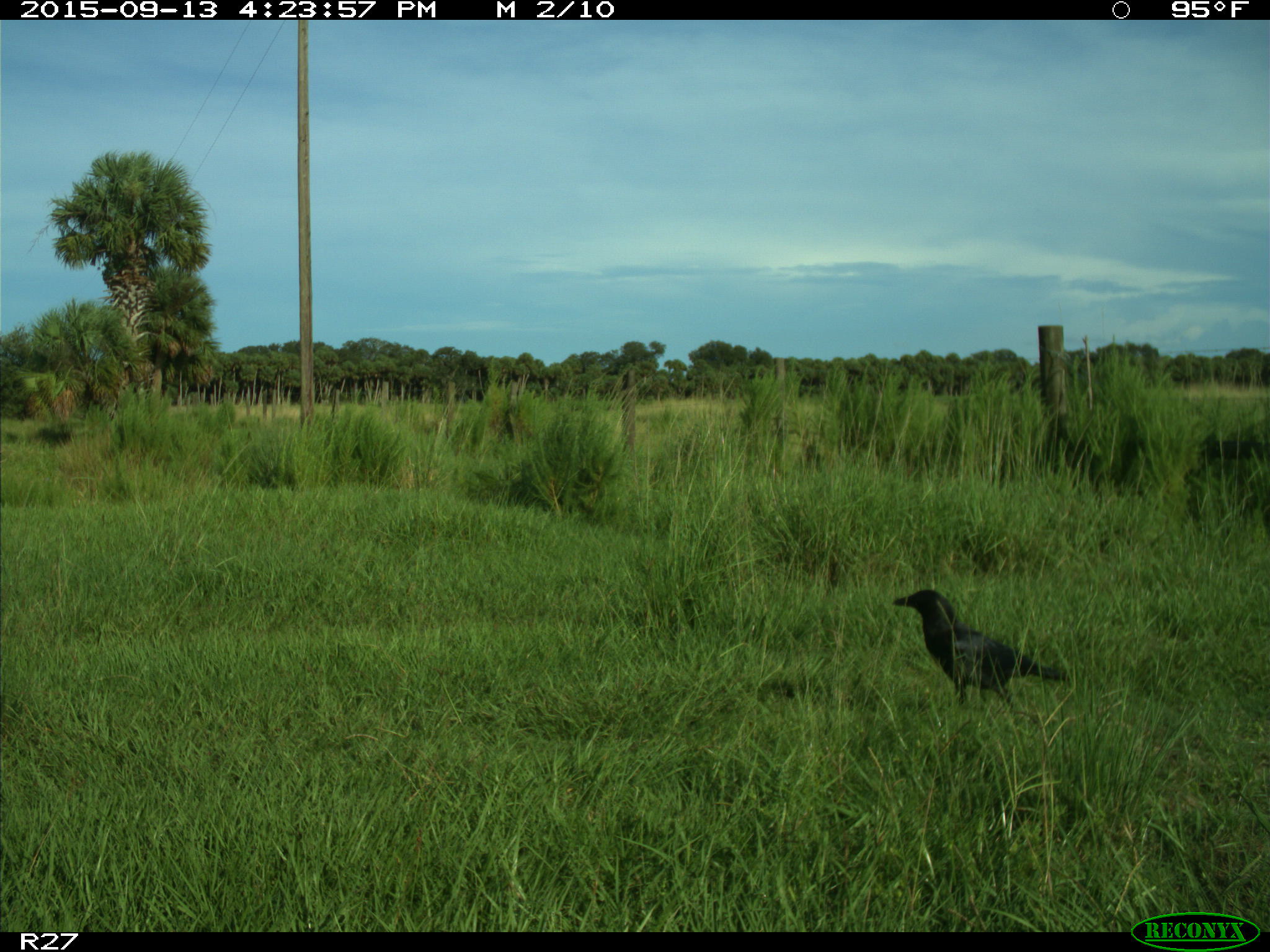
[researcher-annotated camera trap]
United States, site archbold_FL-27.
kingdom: Animalia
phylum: Chordata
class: Aves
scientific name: Aves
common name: birds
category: unidentified bird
Unidentified bird (birds) (Aves).